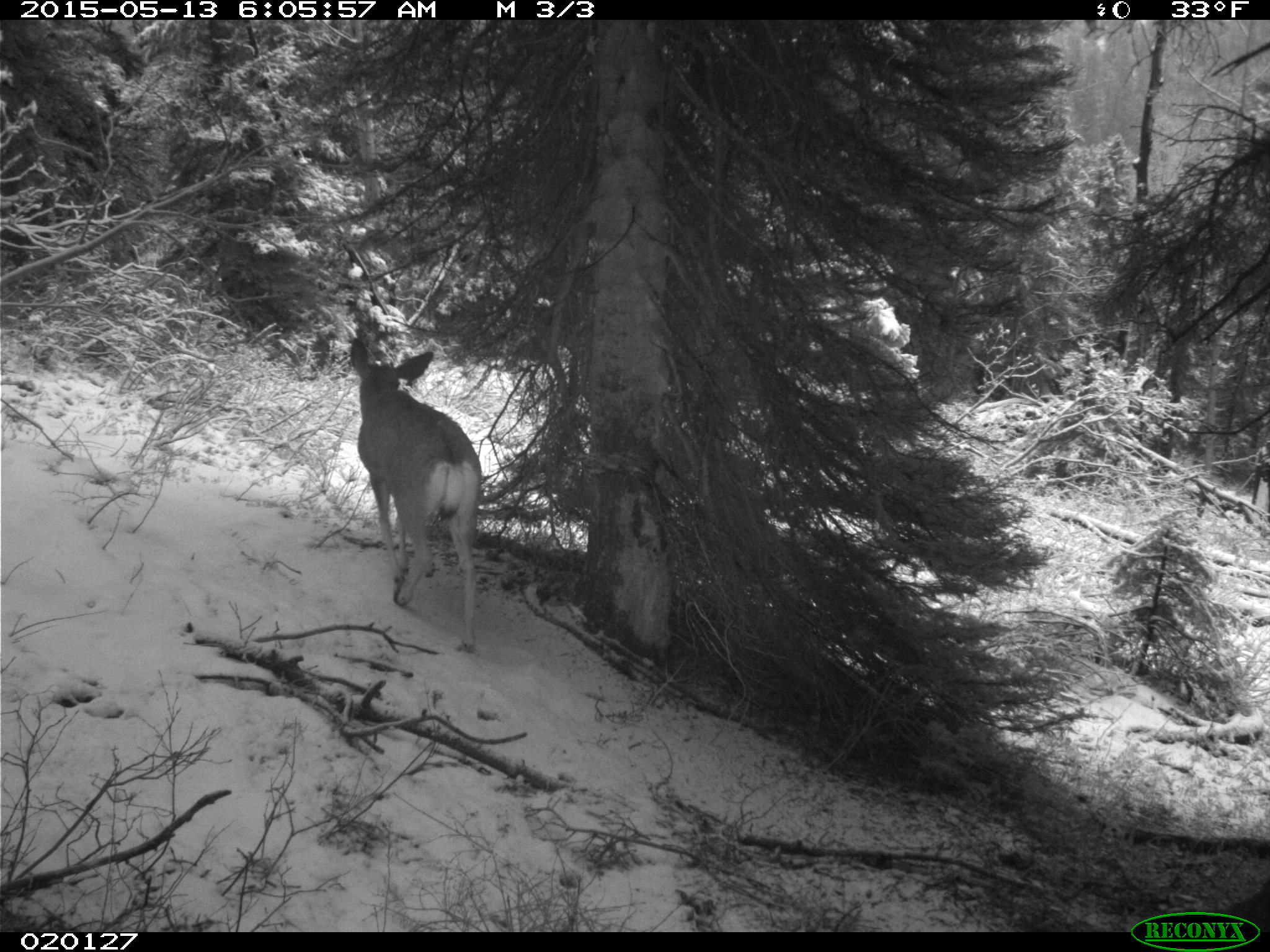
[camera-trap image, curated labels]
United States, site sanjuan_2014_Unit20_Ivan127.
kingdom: Animalia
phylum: Chordata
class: Mammalia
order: Artiodactyla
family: Cervidae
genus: Odocoileus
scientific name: Odocoileus hemionus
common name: mule deer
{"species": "Odocoileus hemionus (mule deer)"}